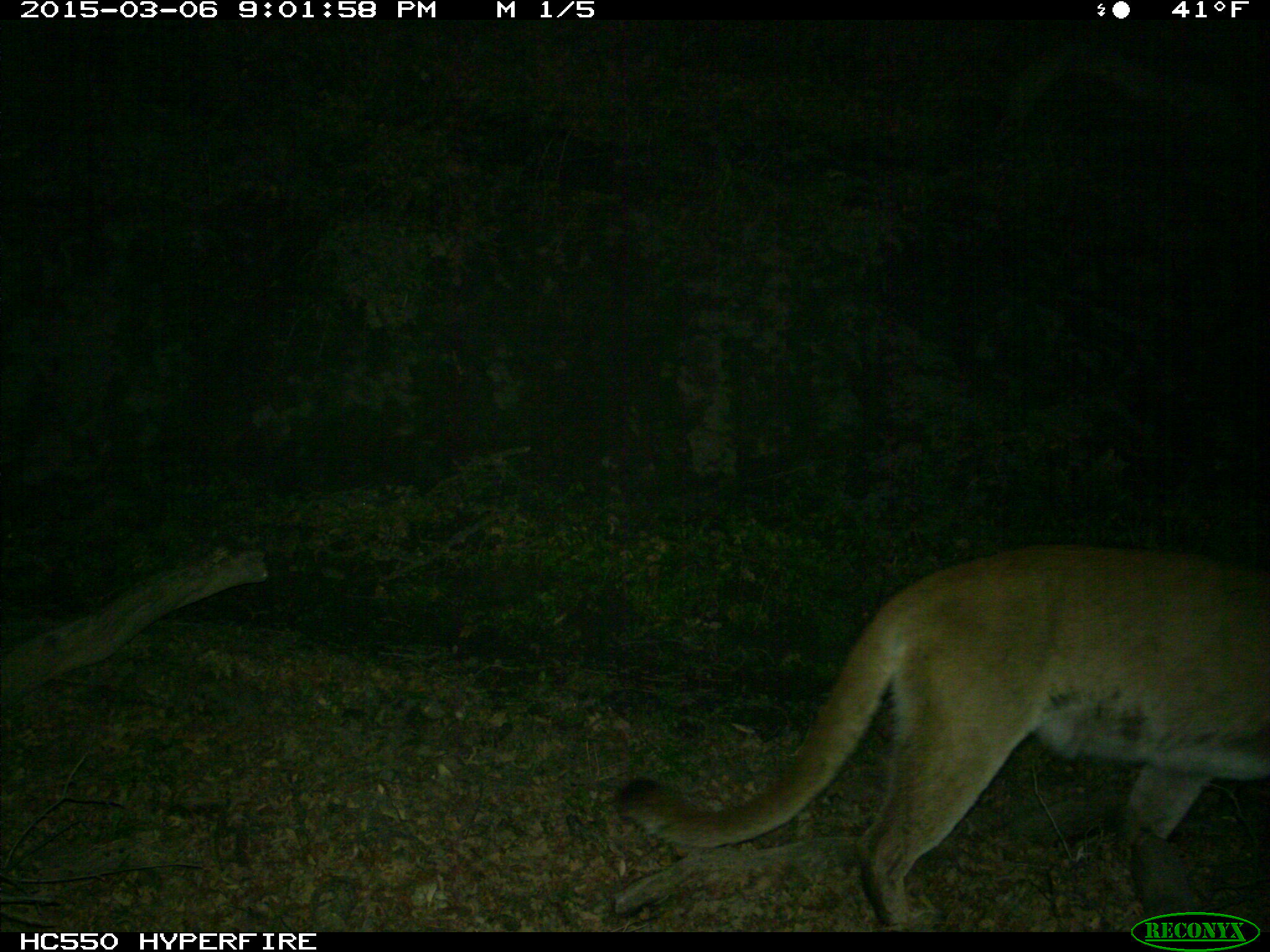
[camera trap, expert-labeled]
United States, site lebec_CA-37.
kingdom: Animalia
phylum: Chordata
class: Mammalia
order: Carnivora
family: Felidae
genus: Puma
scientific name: Puma concolor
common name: mountain lion